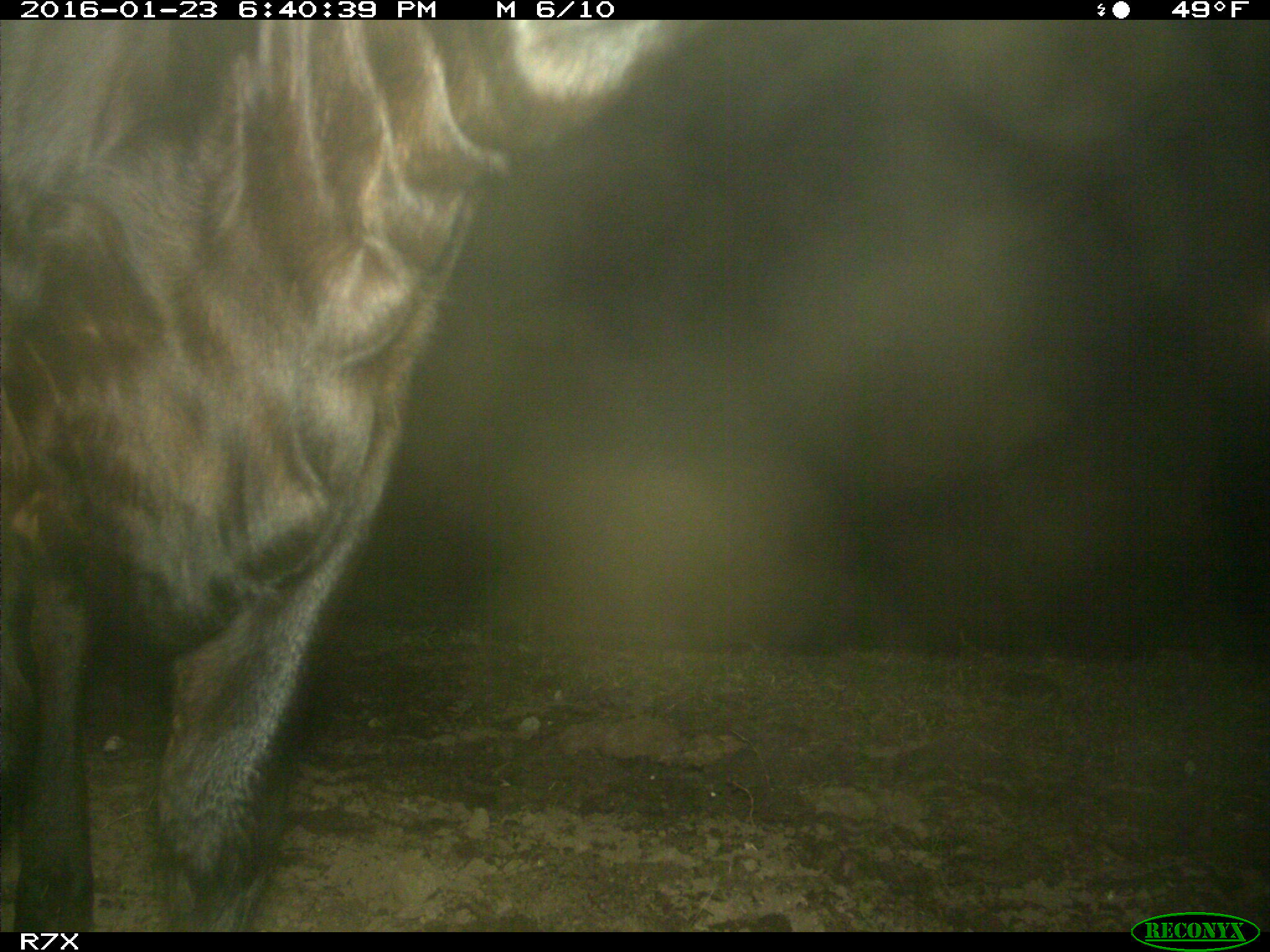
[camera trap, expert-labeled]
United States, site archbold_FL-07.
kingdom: Animalia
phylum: Chordata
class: Mammalia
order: Artiodactyla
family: Bovidae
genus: Bos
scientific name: Bos taurus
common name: domestic cow